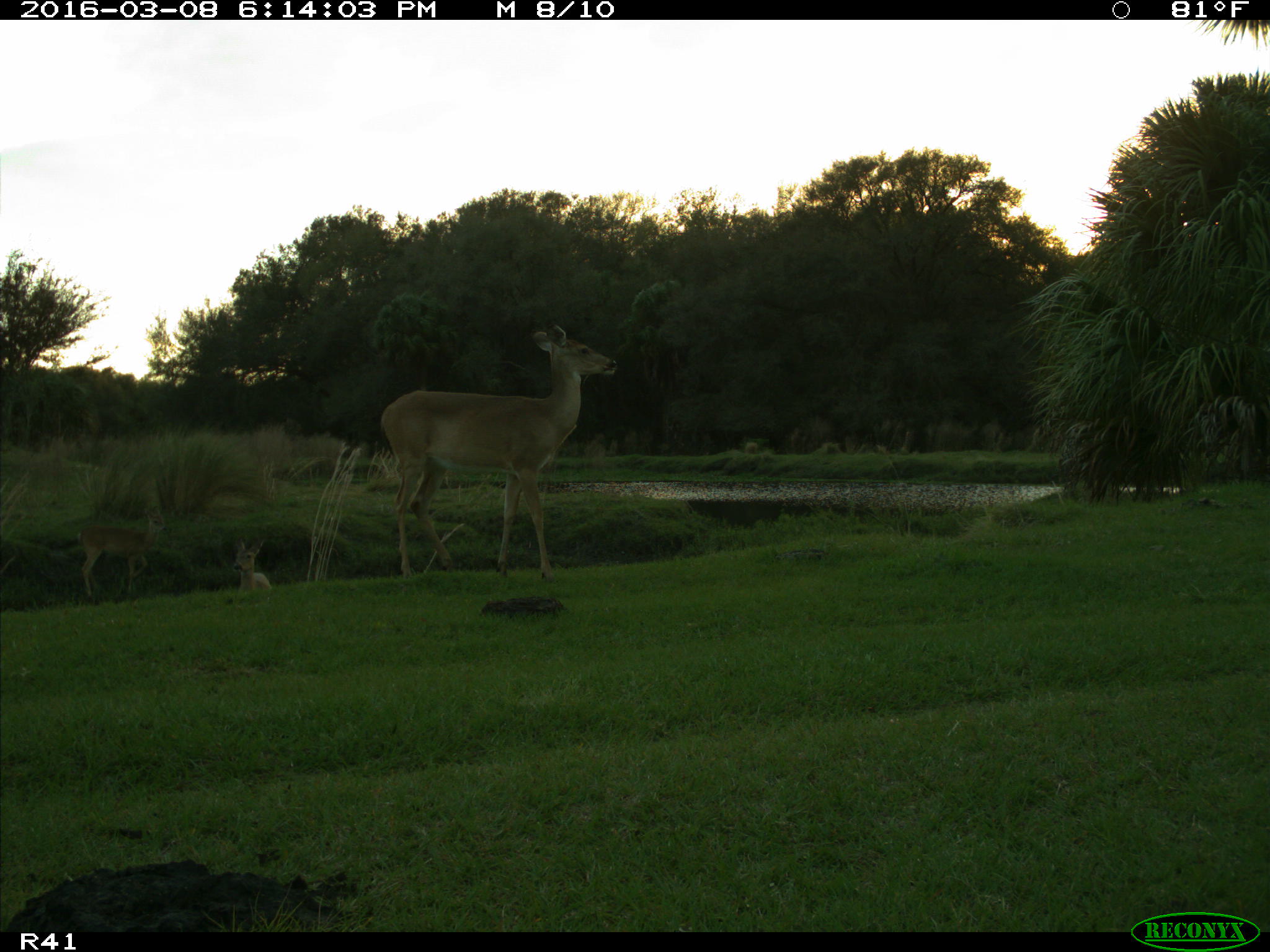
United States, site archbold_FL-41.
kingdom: Animalia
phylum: Chordata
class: Mammalia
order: Artiodactyla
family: Cervidae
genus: Odocoileus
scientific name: Odocoileus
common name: deer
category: unidentified deer